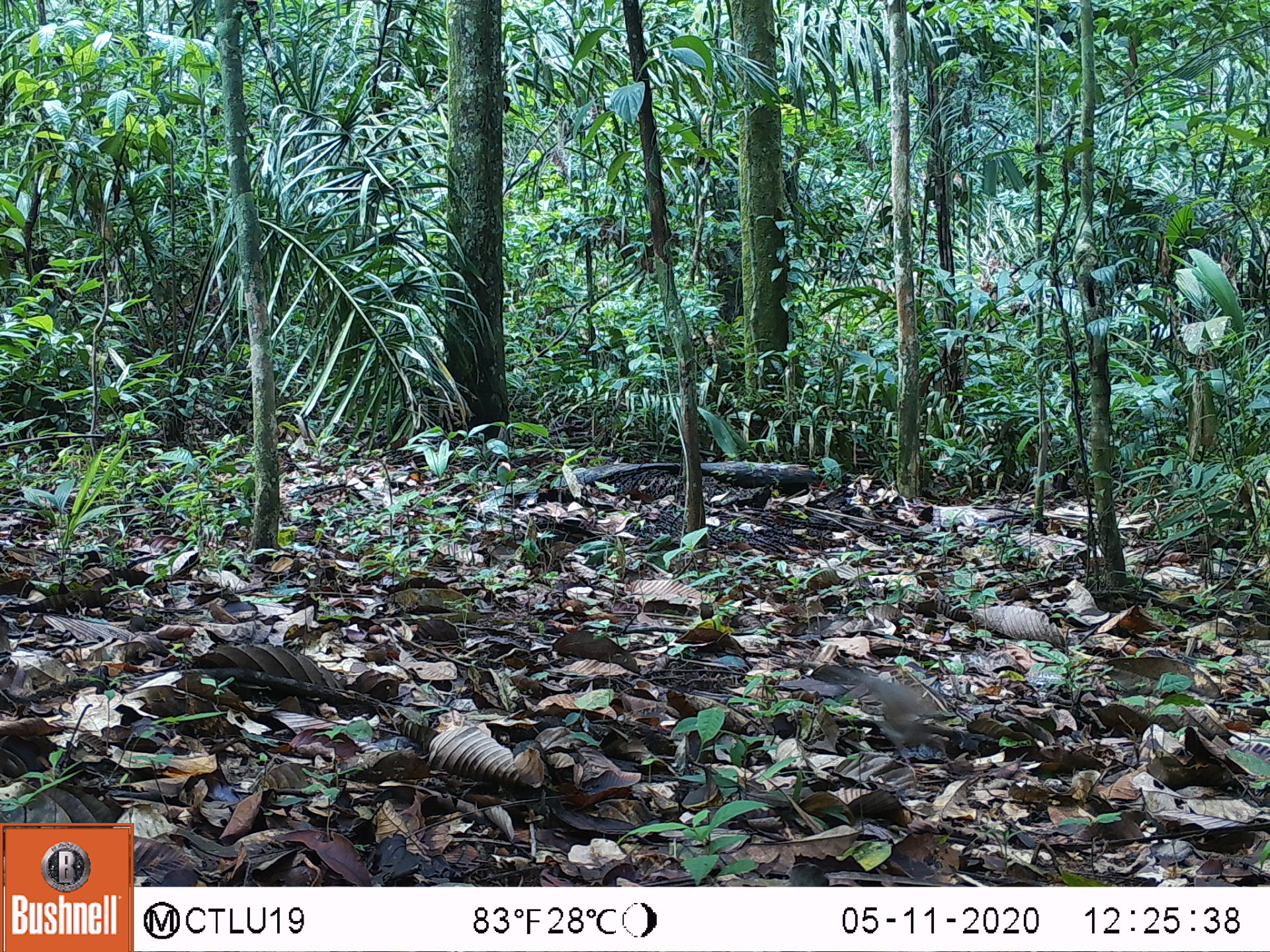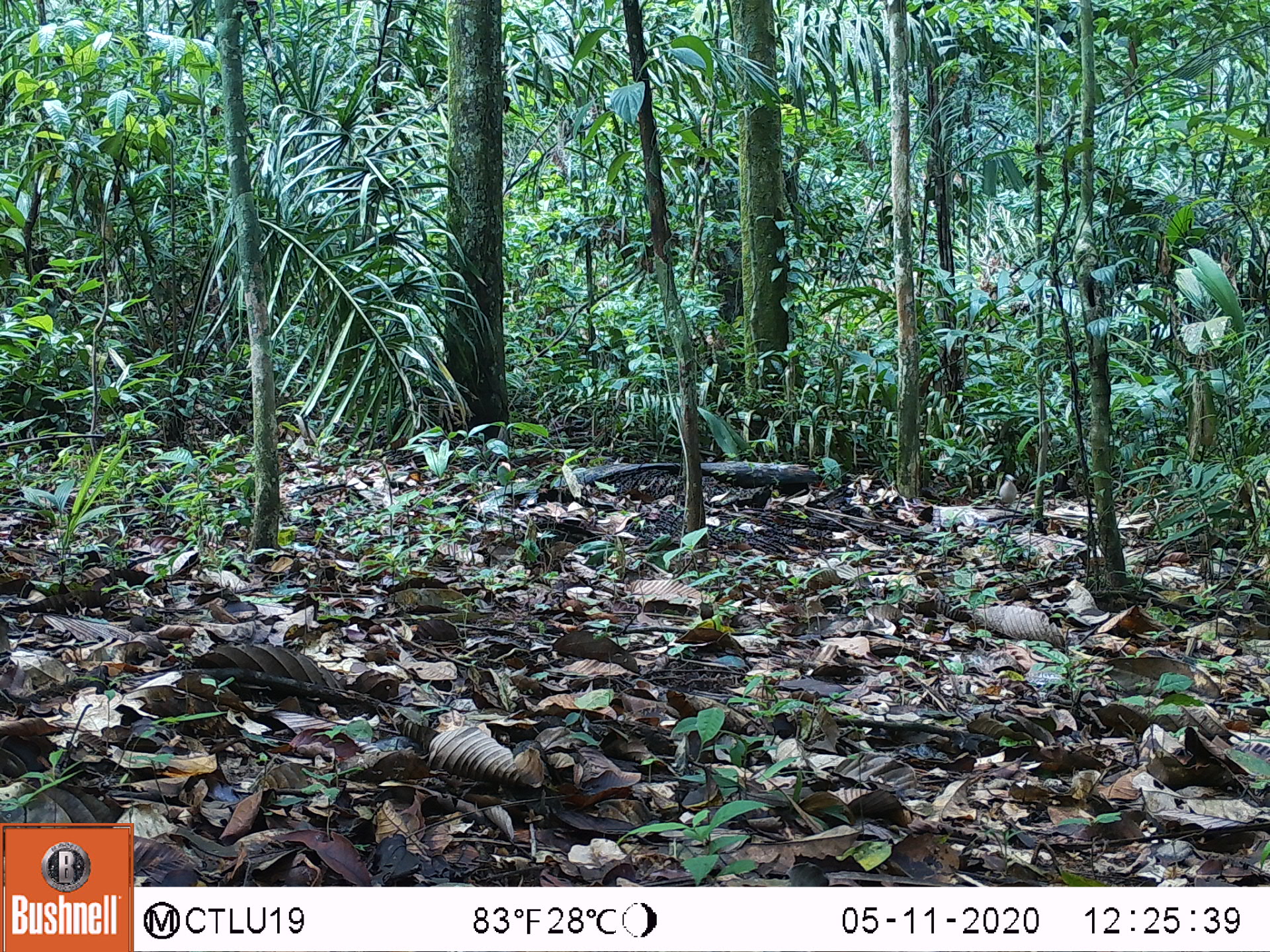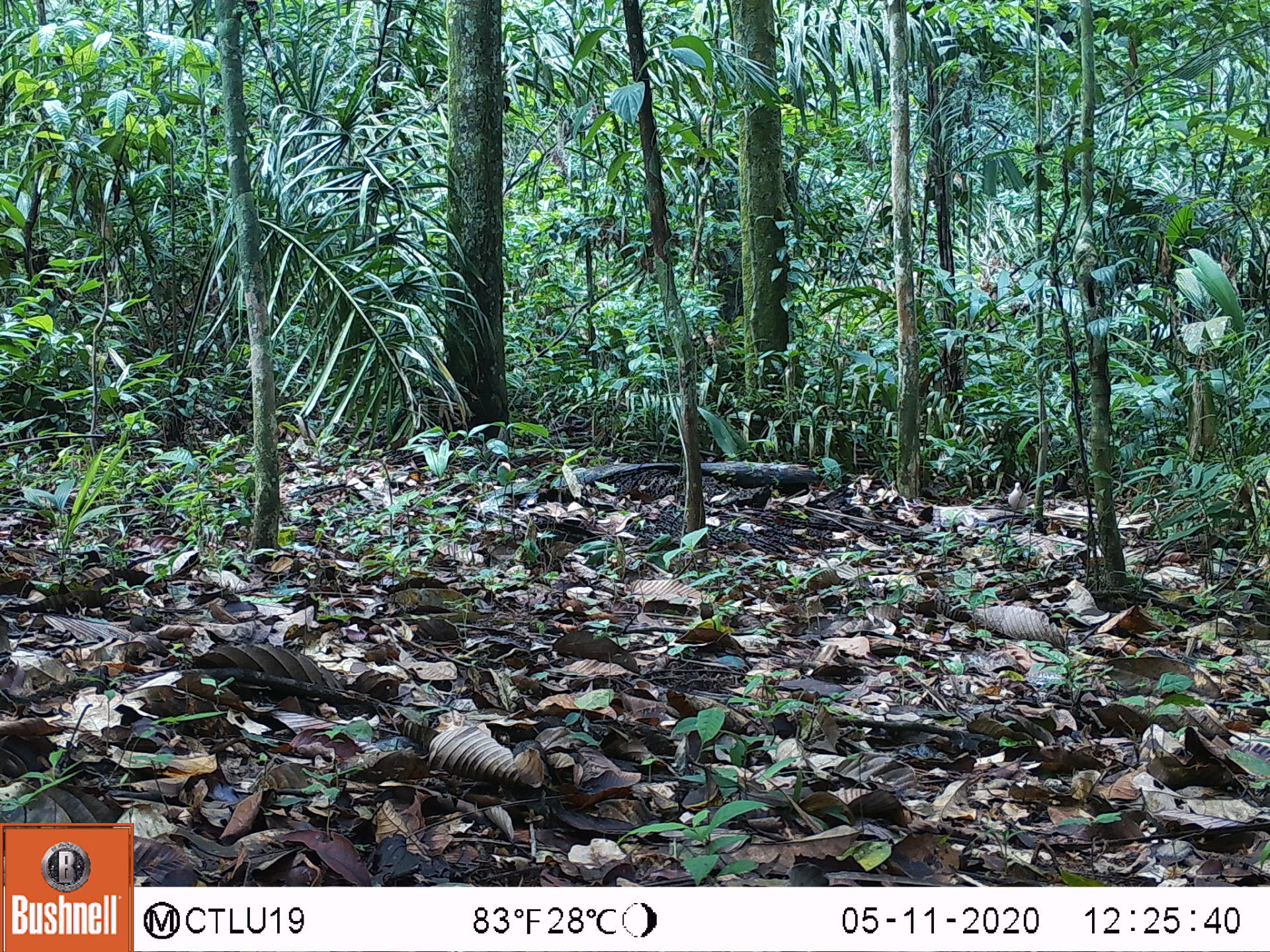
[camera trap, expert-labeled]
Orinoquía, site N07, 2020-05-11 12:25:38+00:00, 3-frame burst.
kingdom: Animalia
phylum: Chordata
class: Aves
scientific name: Aves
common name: bird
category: unknown bird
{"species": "unknown bird (bird) (Aves)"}